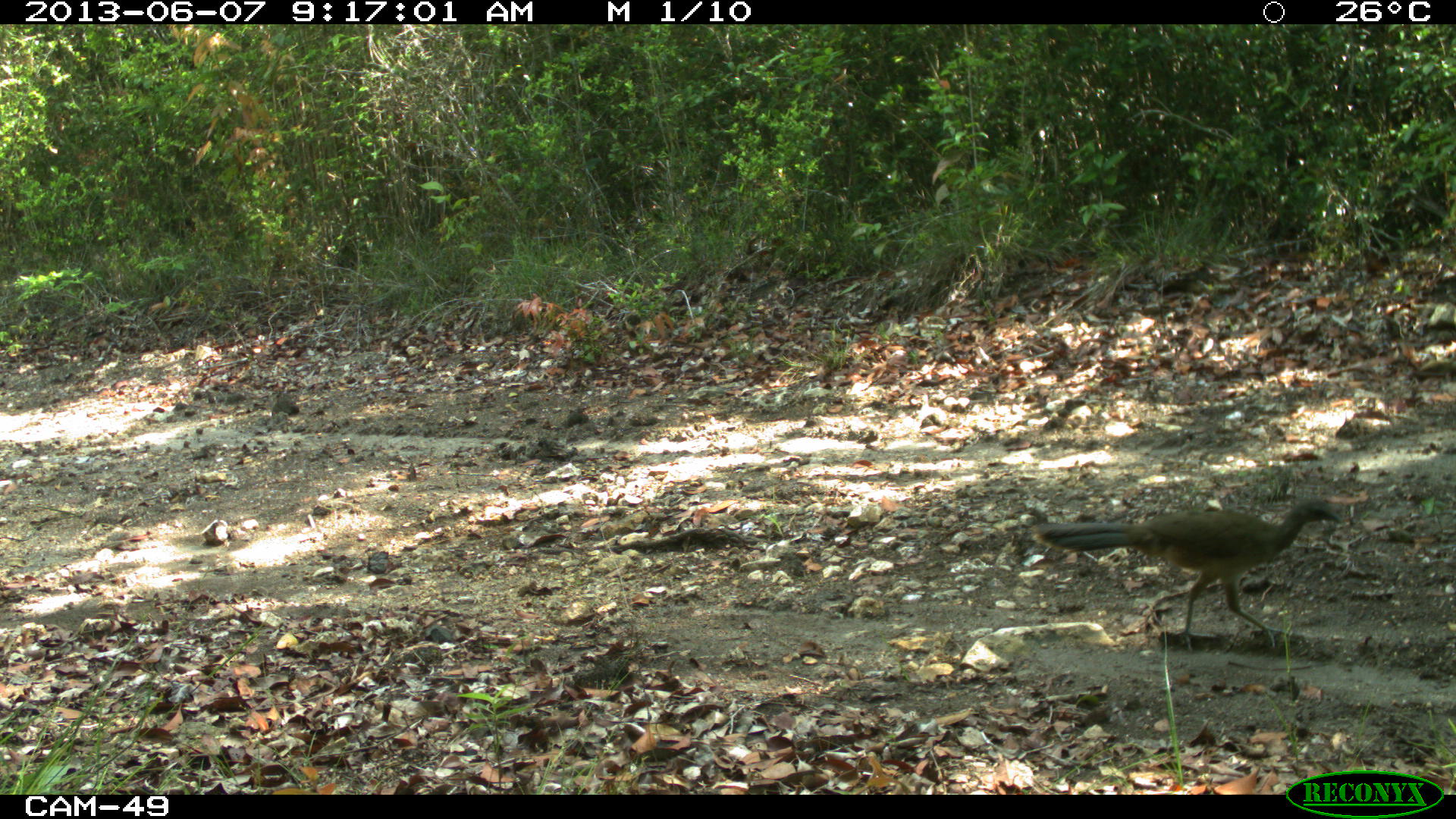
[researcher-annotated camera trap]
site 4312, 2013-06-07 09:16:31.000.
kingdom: Animalia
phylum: Chordata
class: Aves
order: Galliformes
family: Cracidae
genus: Ortalis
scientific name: Ortalis vetula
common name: plain chachalaca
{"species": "Ortalis vetula (plain chachalaca)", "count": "1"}